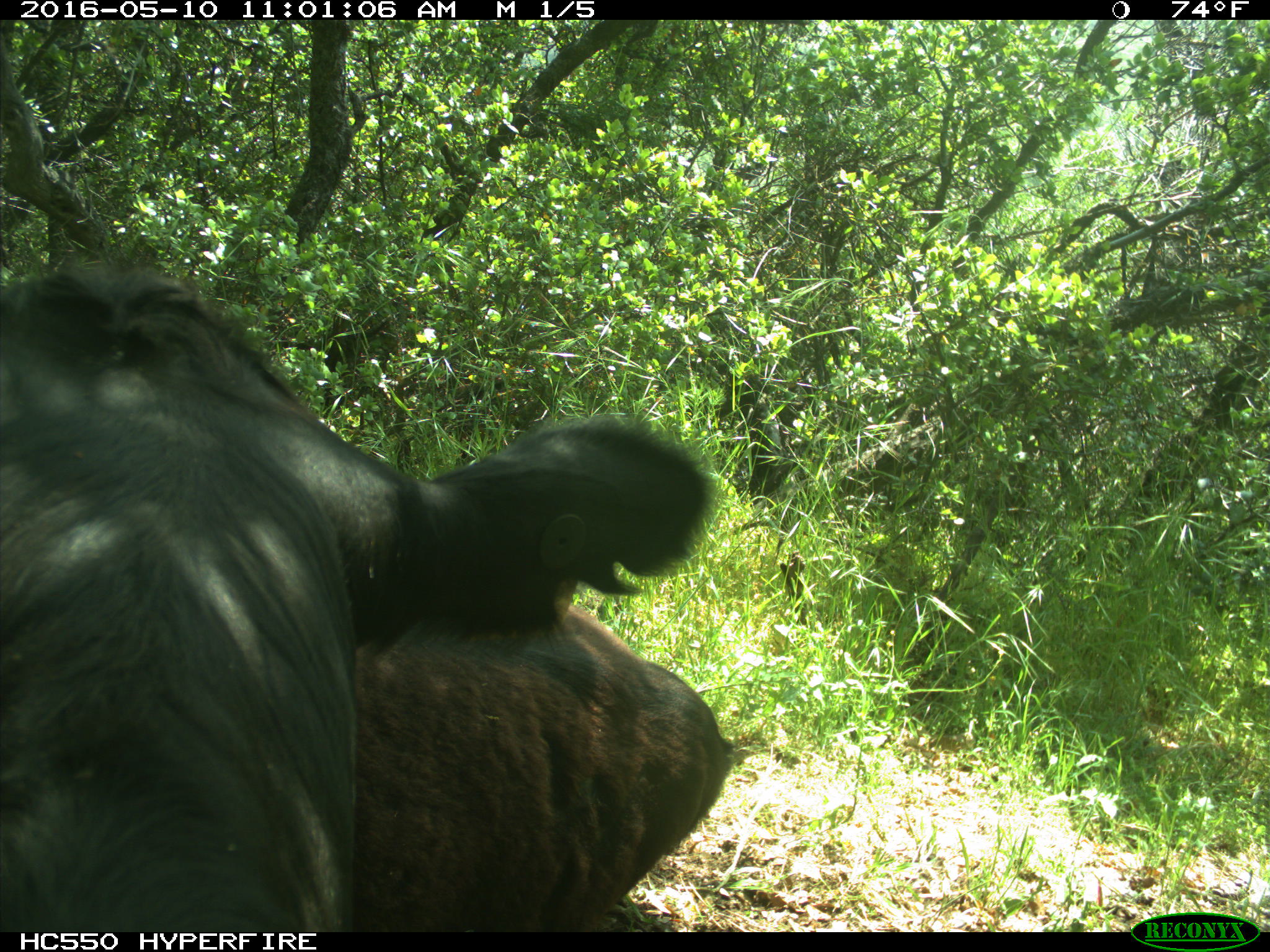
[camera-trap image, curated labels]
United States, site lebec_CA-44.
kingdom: Animalia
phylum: Chordata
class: Mammalia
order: Artiodactyla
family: Bovidae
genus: Bos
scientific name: Bos taurus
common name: domestic cow